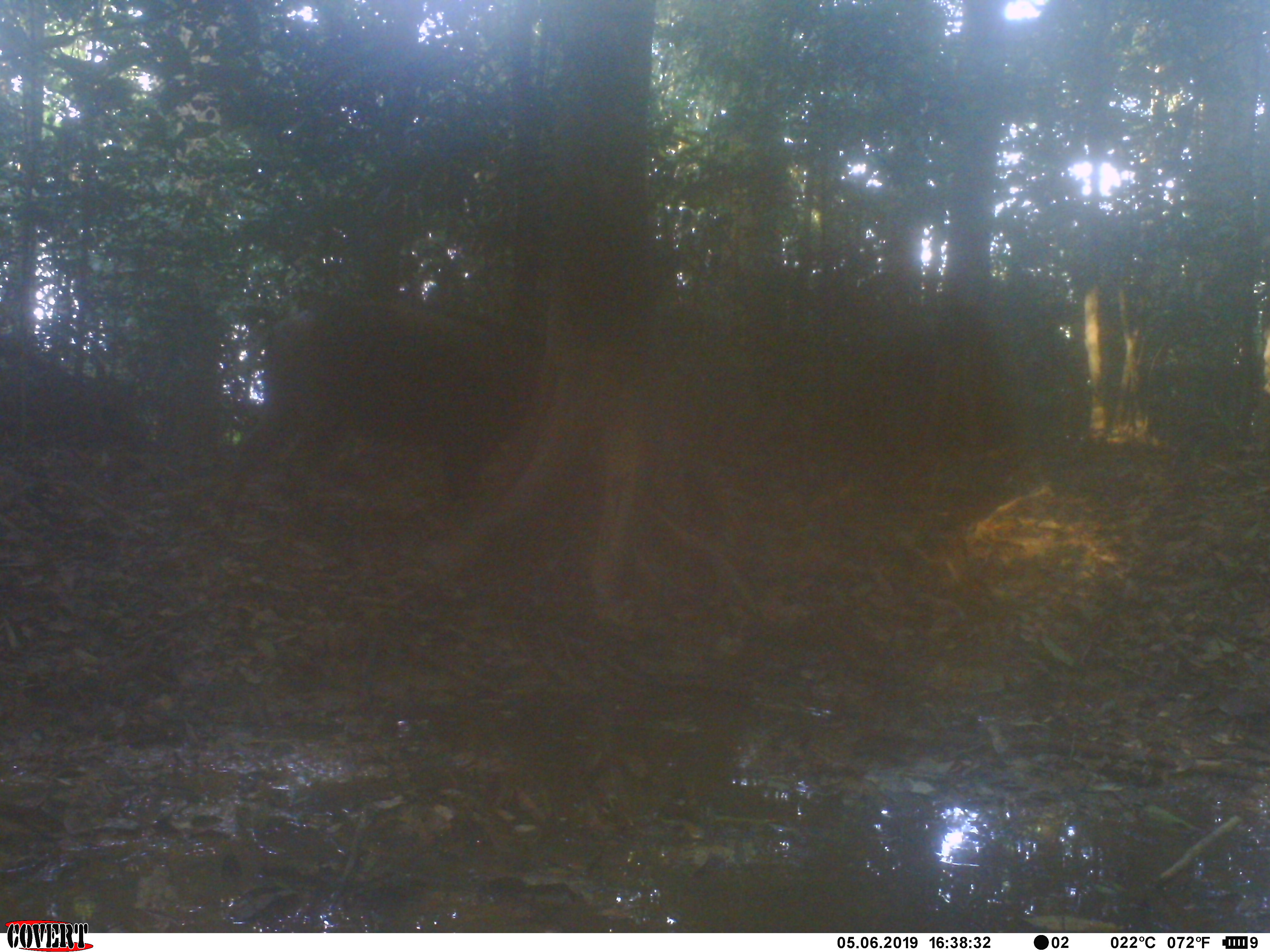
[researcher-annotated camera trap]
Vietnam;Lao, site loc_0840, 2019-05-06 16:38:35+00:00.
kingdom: Animalia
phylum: Chordata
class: Mammalia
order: Artiodactyla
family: Suidae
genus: Sus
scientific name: Sus scrofa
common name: eurasian wild pig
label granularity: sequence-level